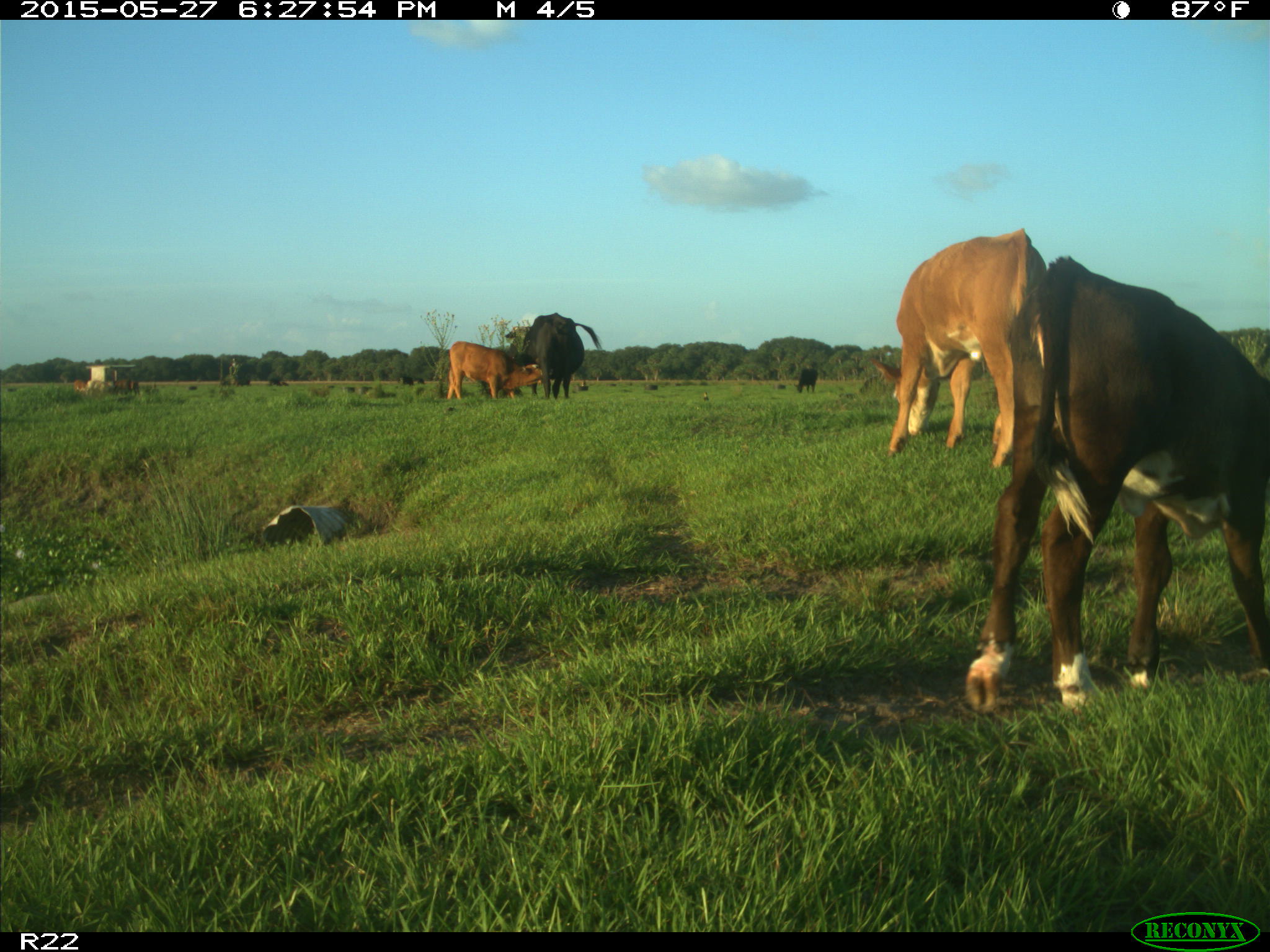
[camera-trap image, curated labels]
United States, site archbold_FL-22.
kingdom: Animalia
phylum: Chordata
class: Mammalia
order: Artiodactyla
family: Bovidae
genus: Bos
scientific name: Bos taurus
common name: domestic cow